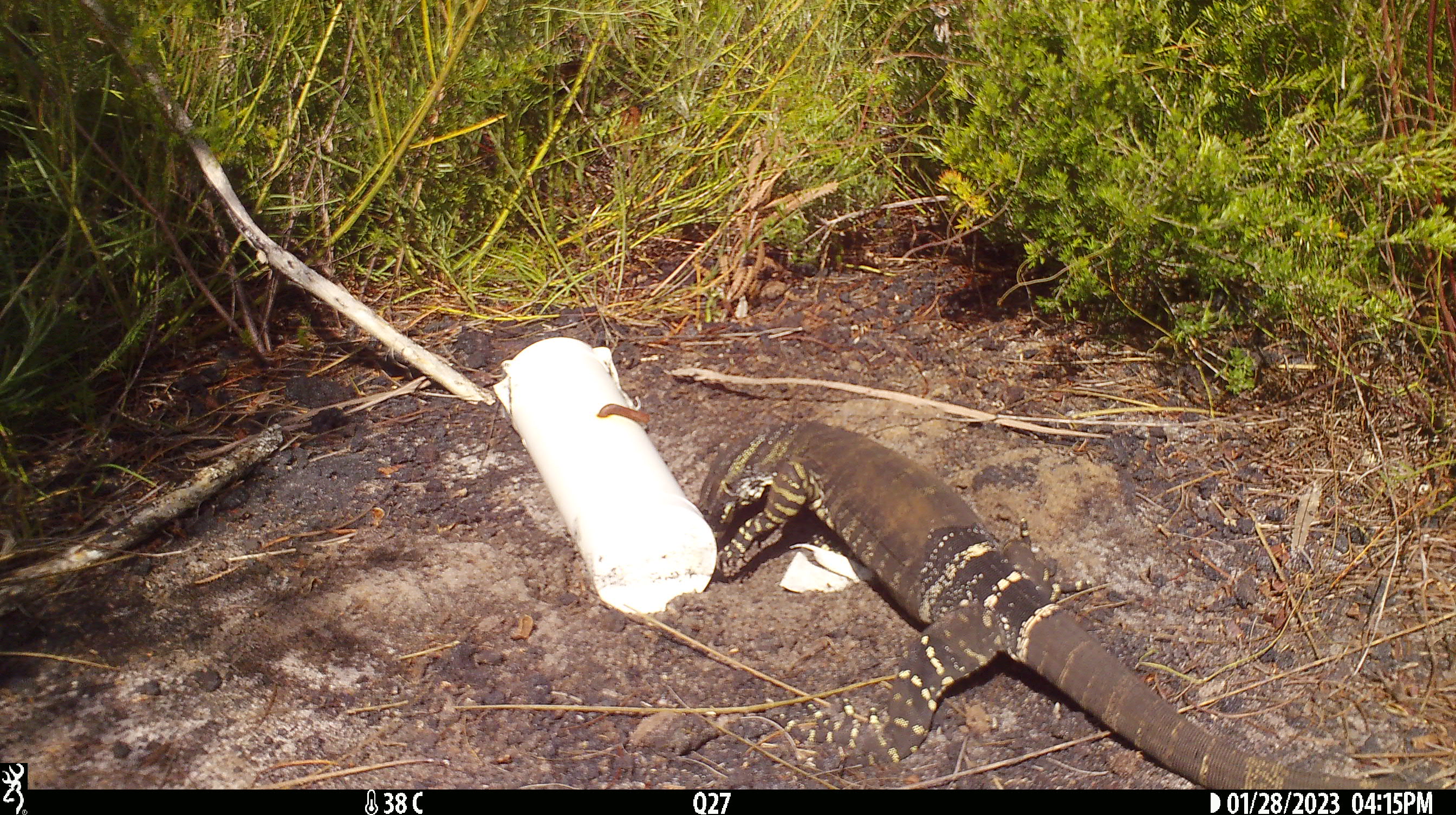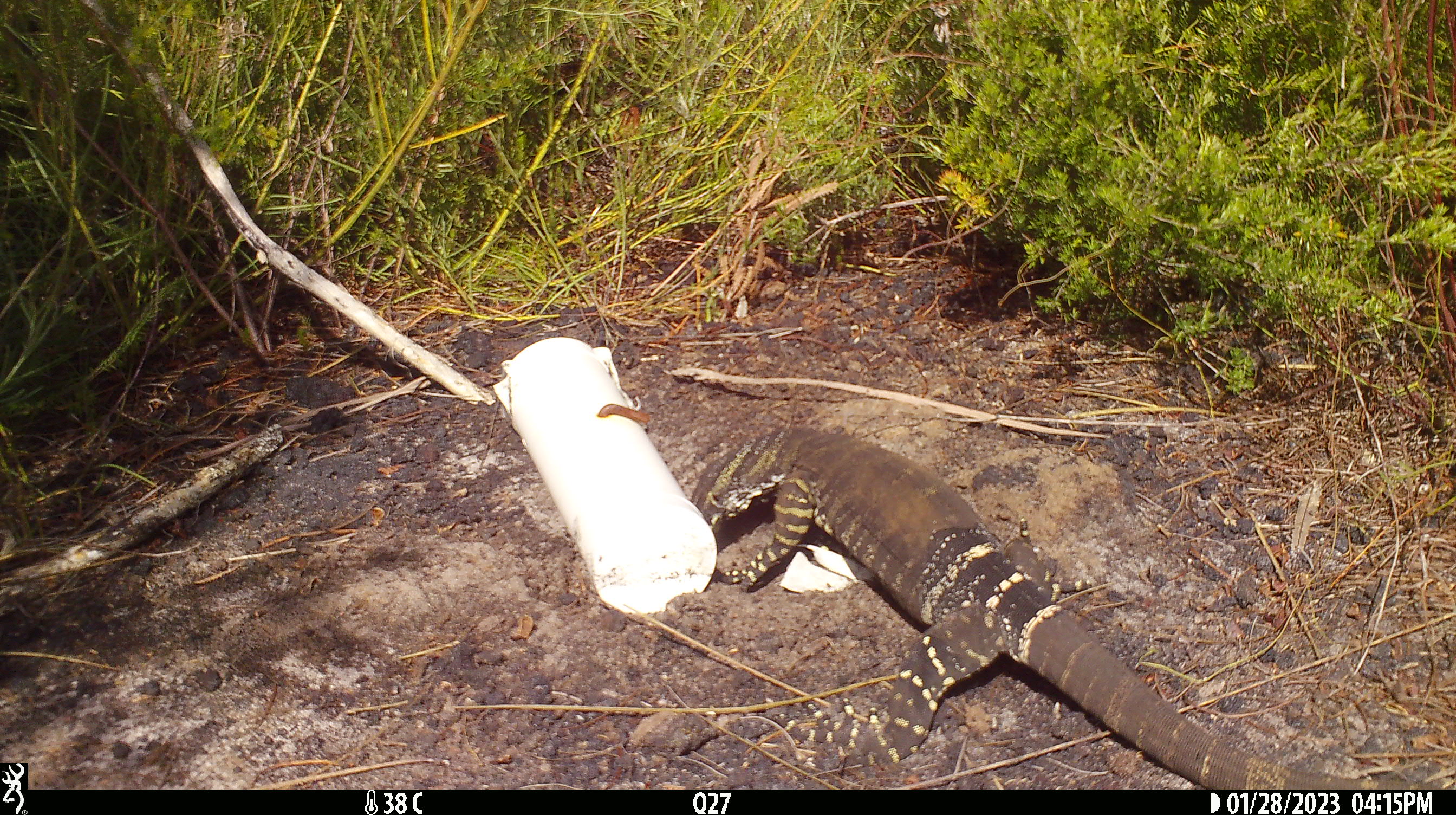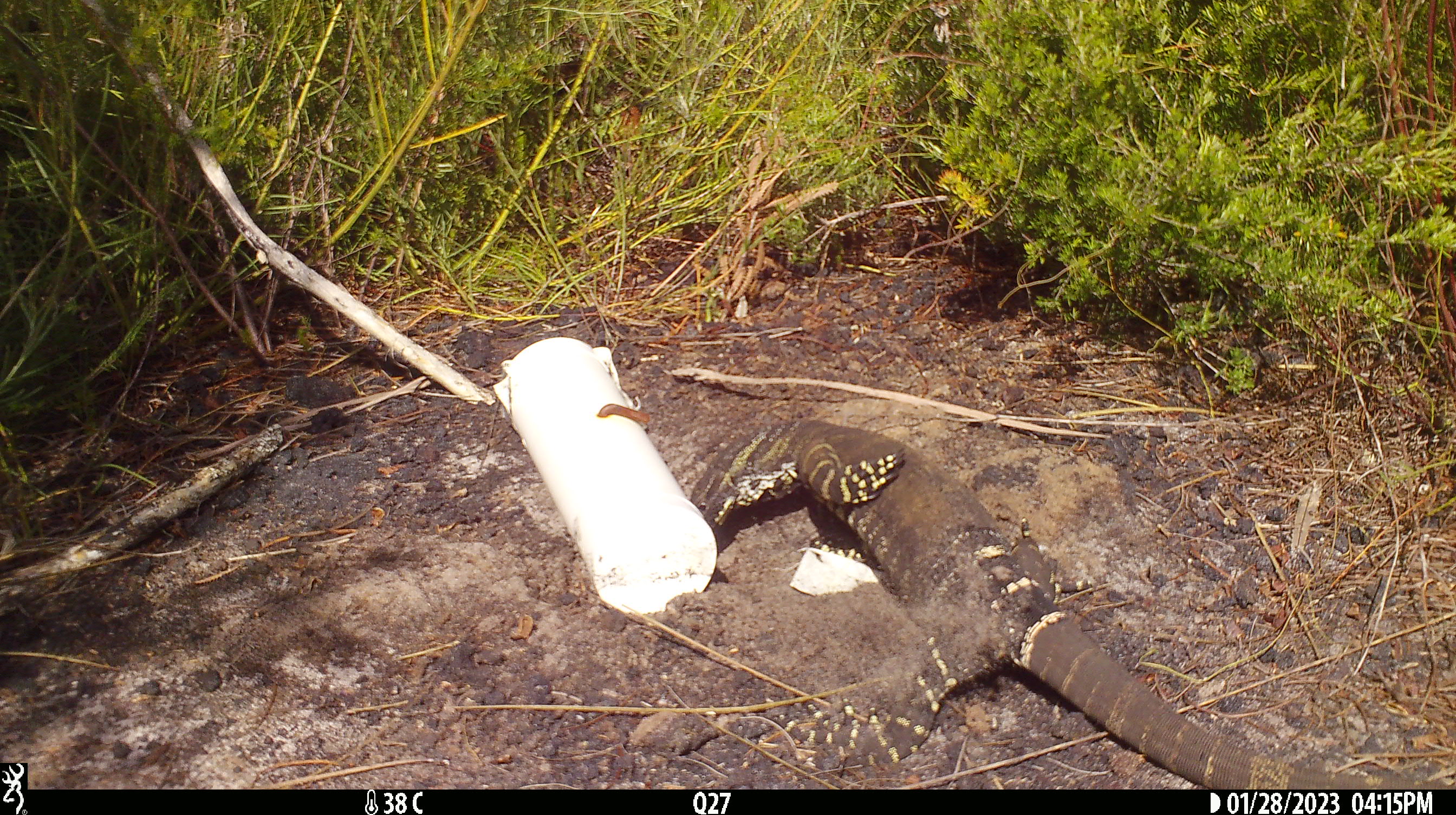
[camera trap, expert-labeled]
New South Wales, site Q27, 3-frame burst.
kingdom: Animalia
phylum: Chordata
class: Reptilia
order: Squamata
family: Varanidae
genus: Varanus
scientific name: Varanus varius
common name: lace monitor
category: goanna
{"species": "goanna (lace monitor) (Varanus varius)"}